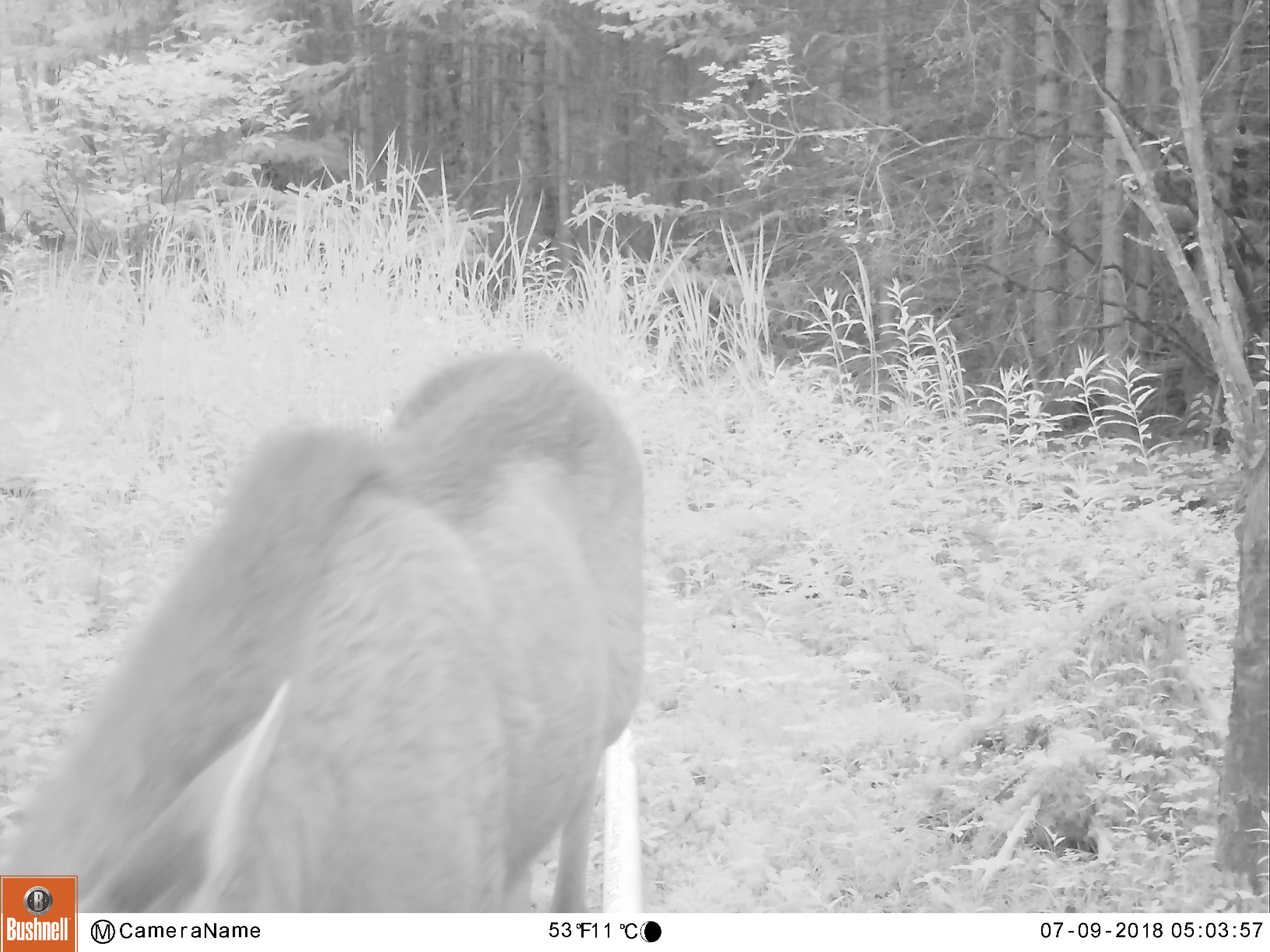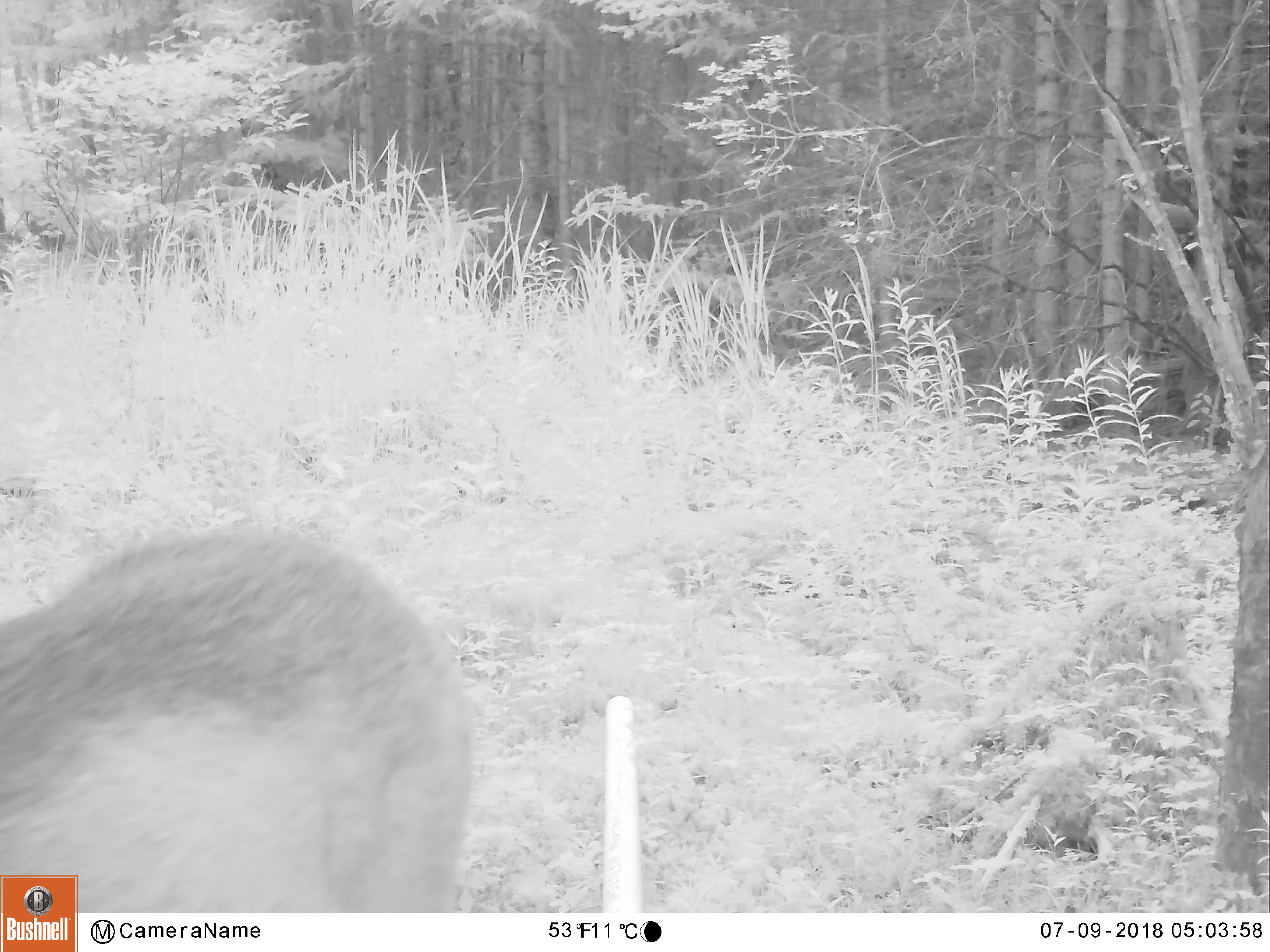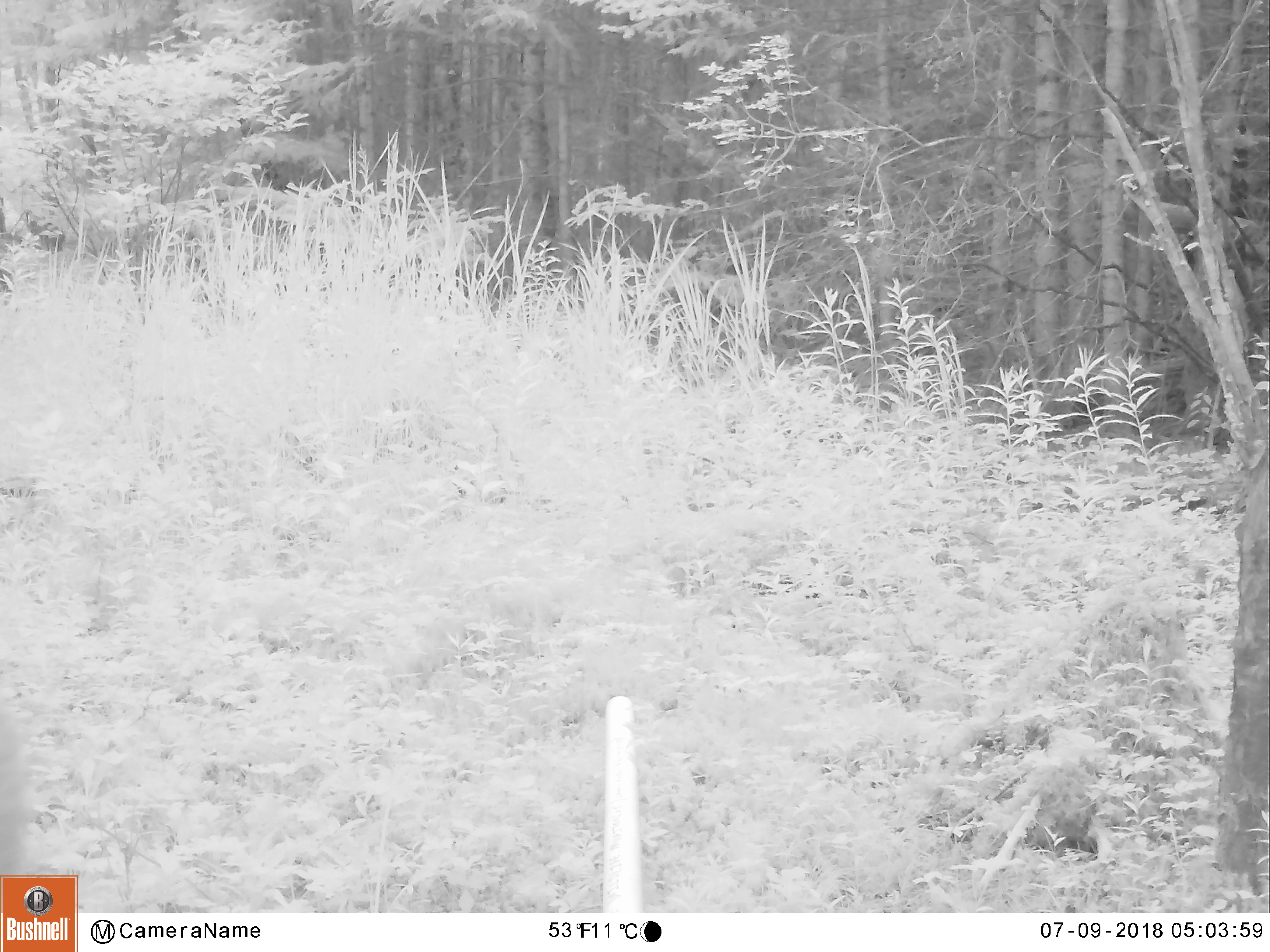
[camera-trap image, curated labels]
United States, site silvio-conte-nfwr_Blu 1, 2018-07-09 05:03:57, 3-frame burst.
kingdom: Animalia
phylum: Chordata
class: Mammalia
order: Artiodactyla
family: Cervidae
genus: Alces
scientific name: Alces alces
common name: moose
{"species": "moose (Alces alces)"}